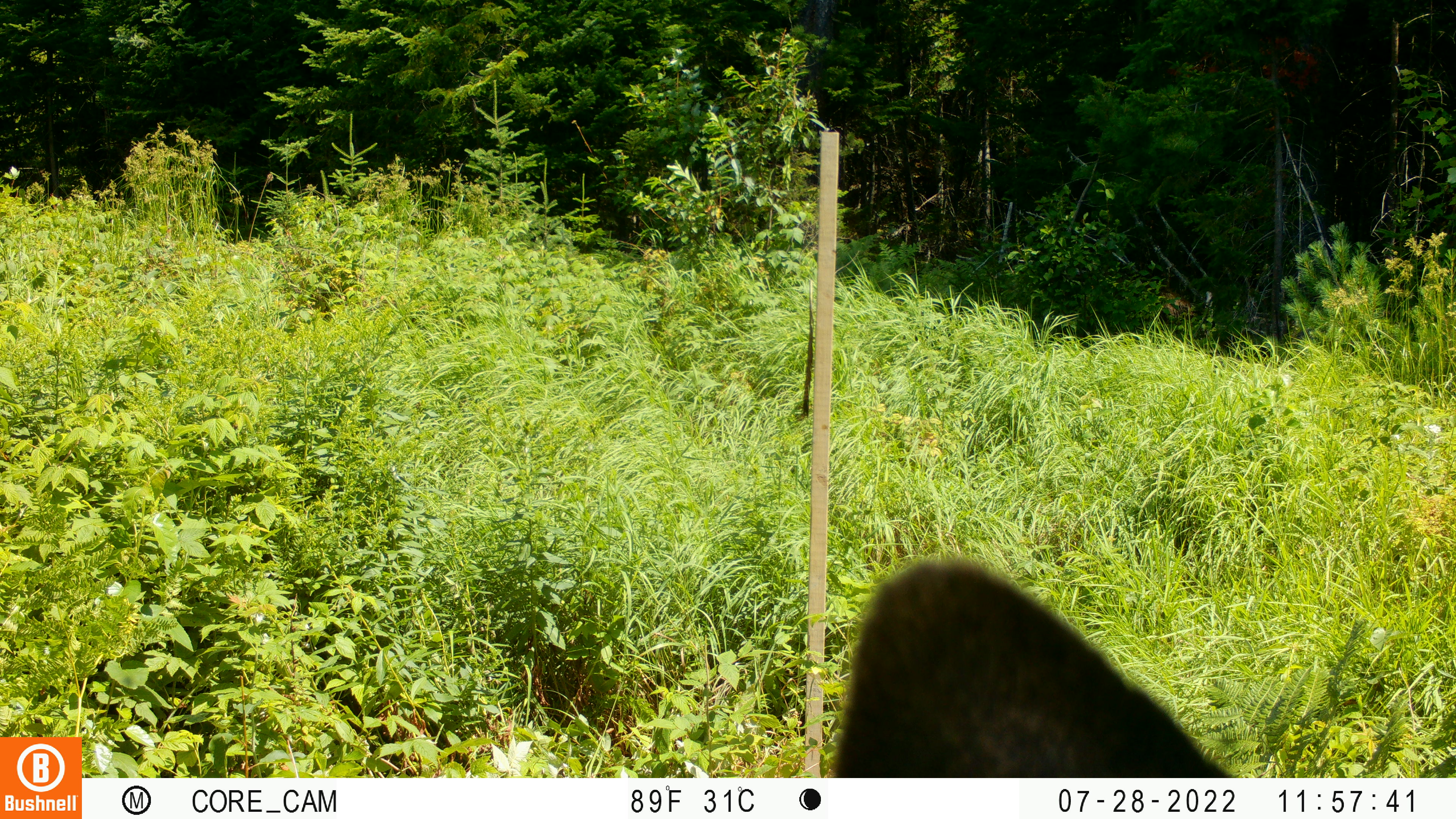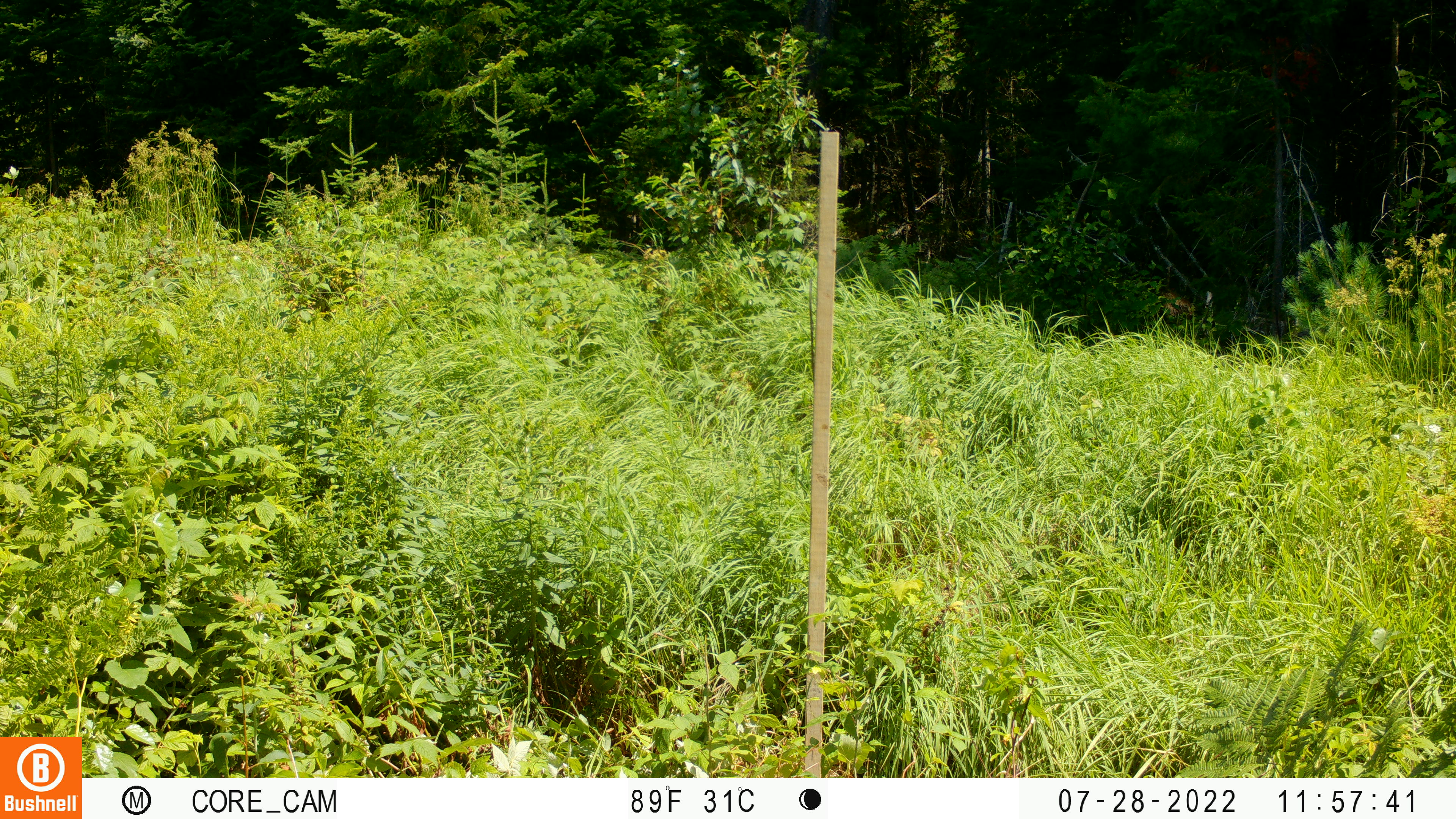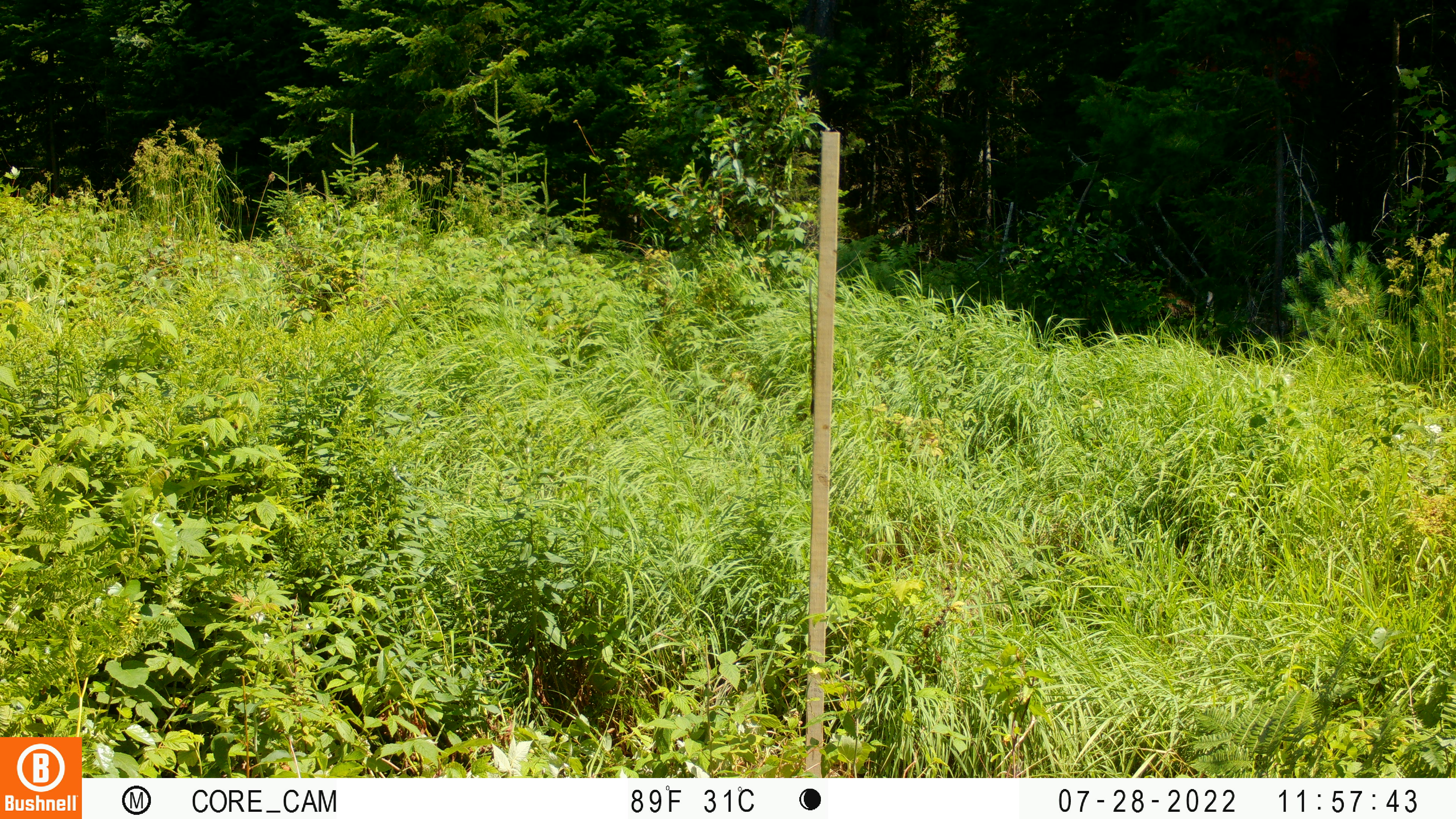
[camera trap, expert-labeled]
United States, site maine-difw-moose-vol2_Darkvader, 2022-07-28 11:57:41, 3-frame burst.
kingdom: Animalia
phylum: Chordata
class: Mammalia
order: Artiodactyla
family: Cervidae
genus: Alces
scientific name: Alces alces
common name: moose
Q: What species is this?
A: Moose (Alces alces).